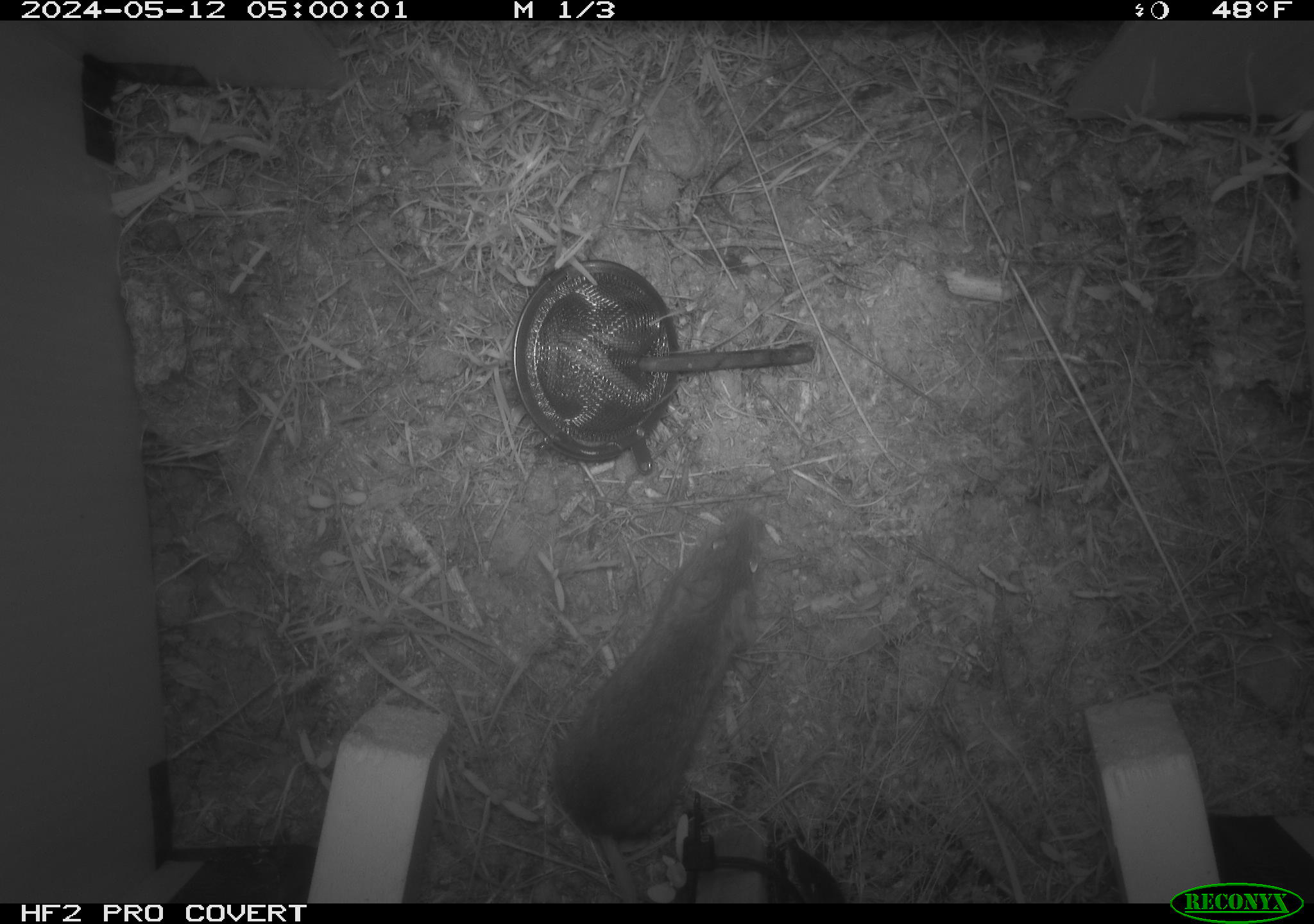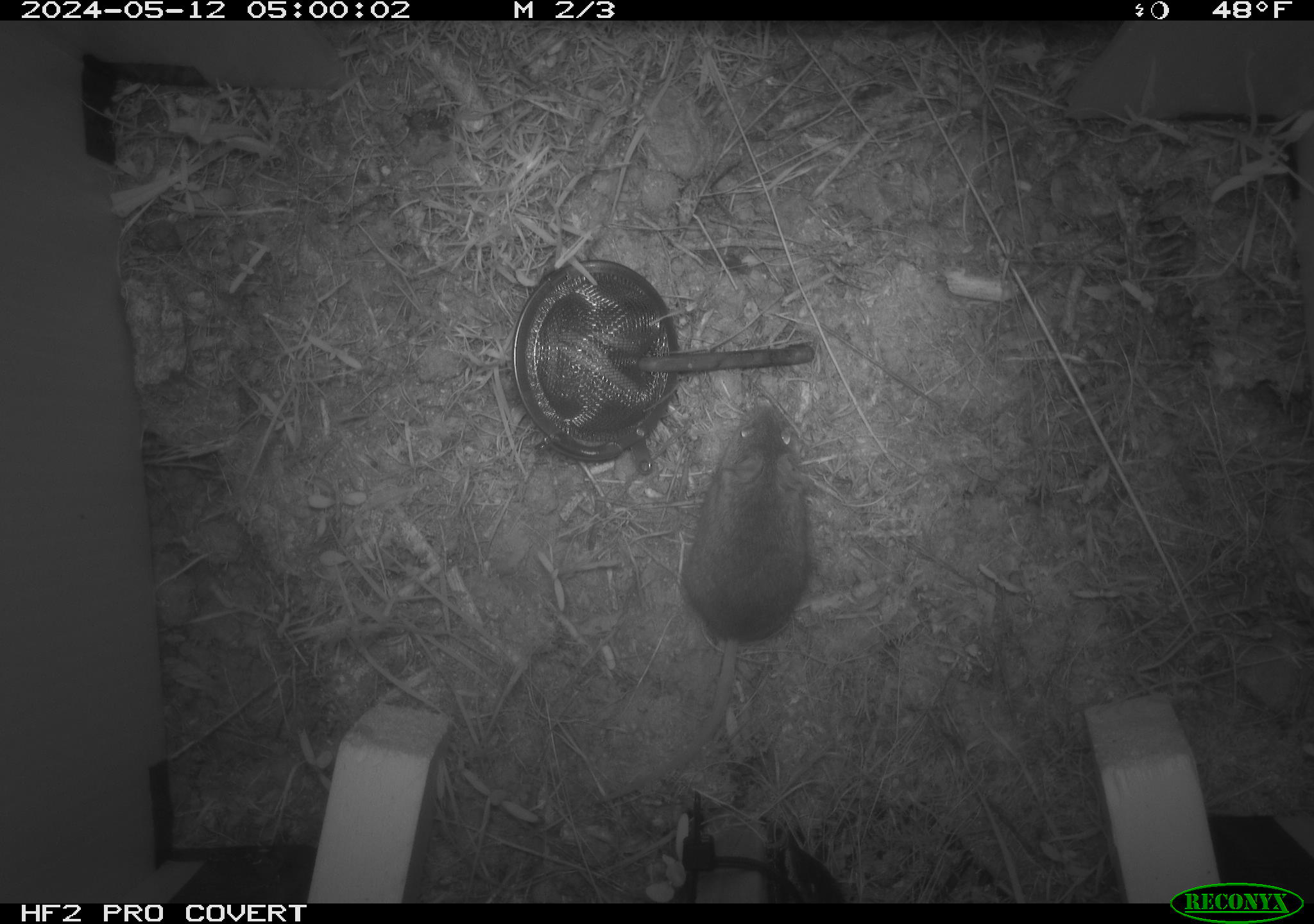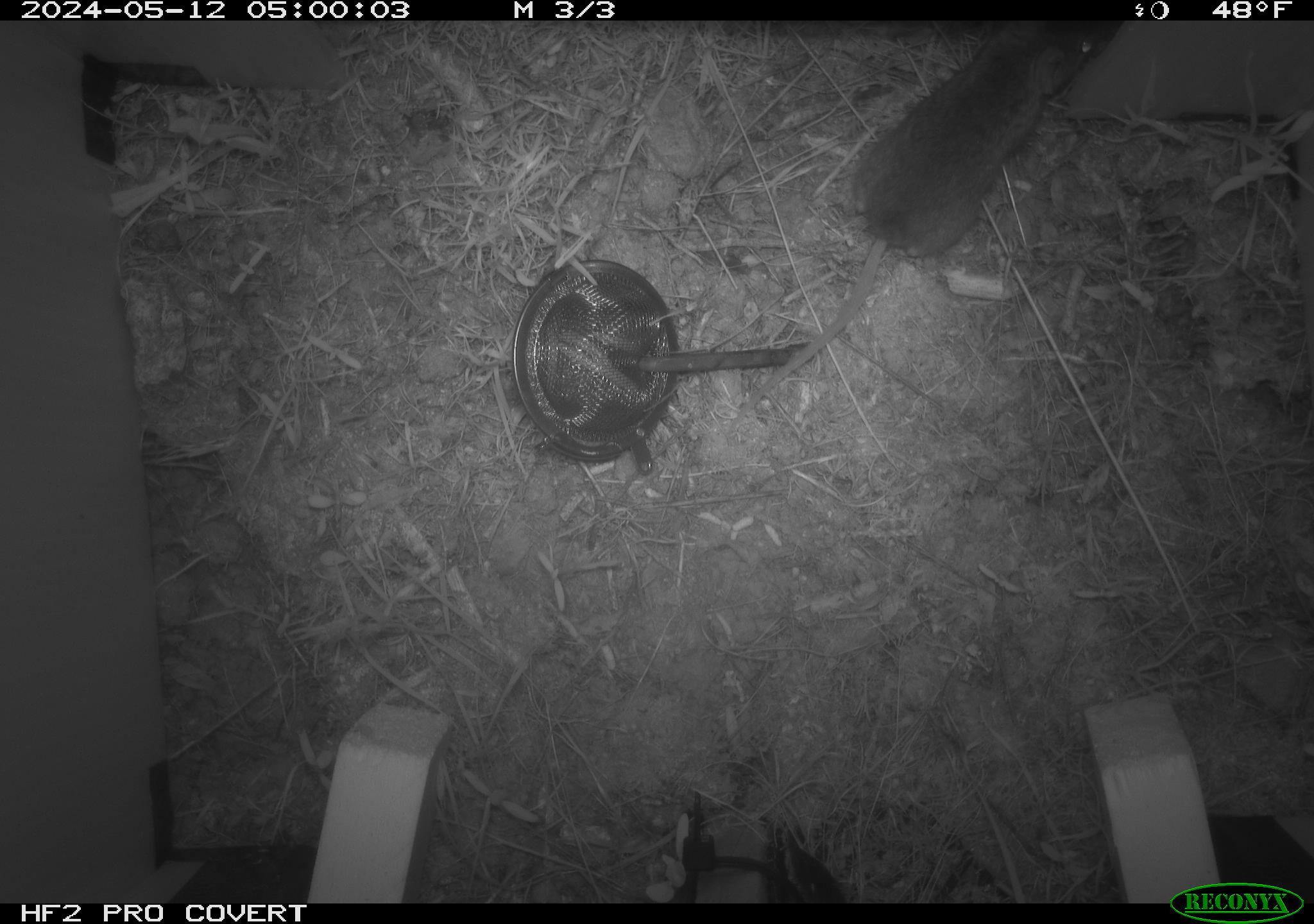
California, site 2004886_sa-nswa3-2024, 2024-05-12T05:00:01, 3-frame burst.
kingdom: Animalia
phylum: Chordata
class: Mammalia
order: Rodentia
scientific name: Rodentia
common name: rodent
Rodent (Rodentia).